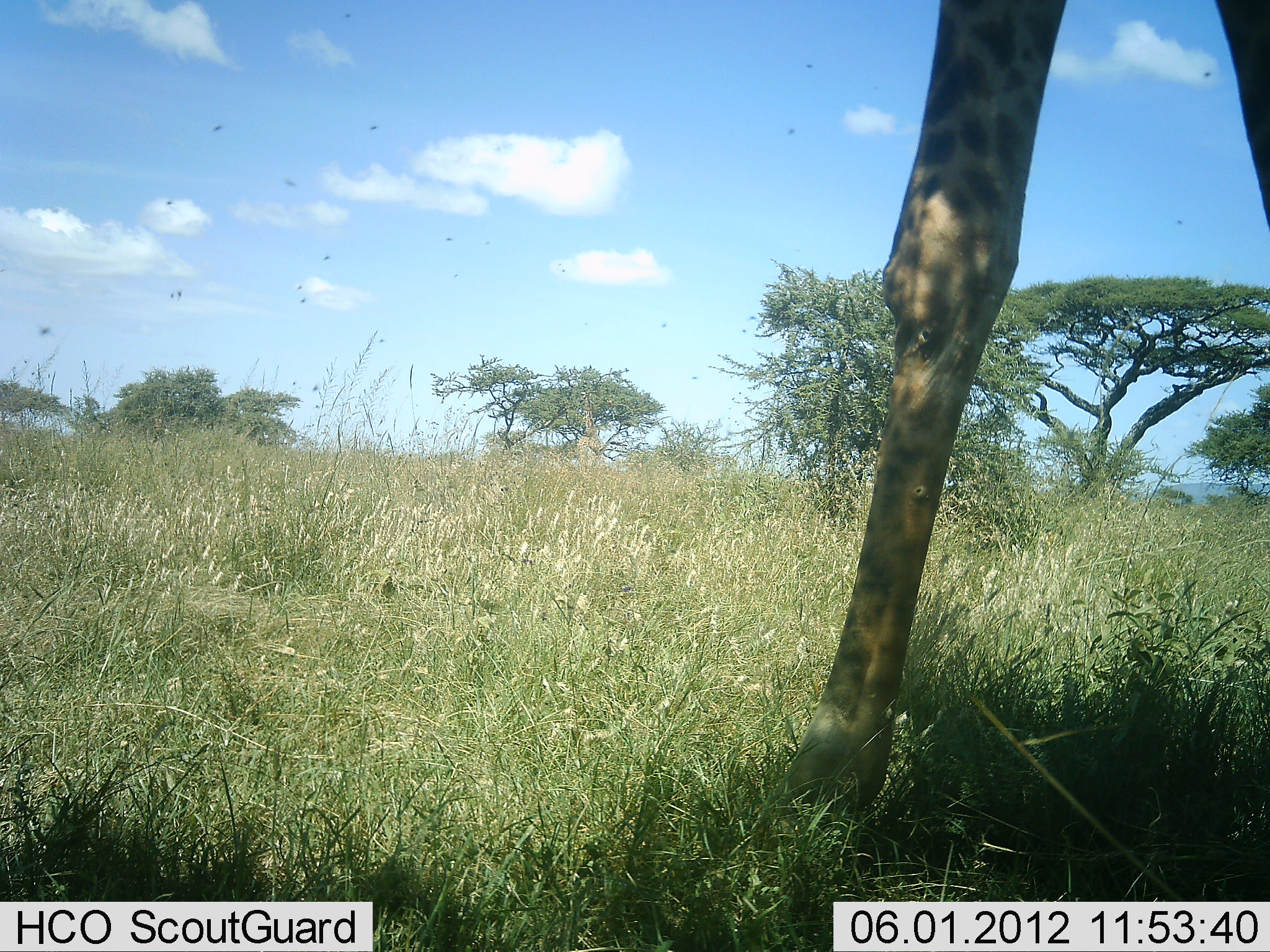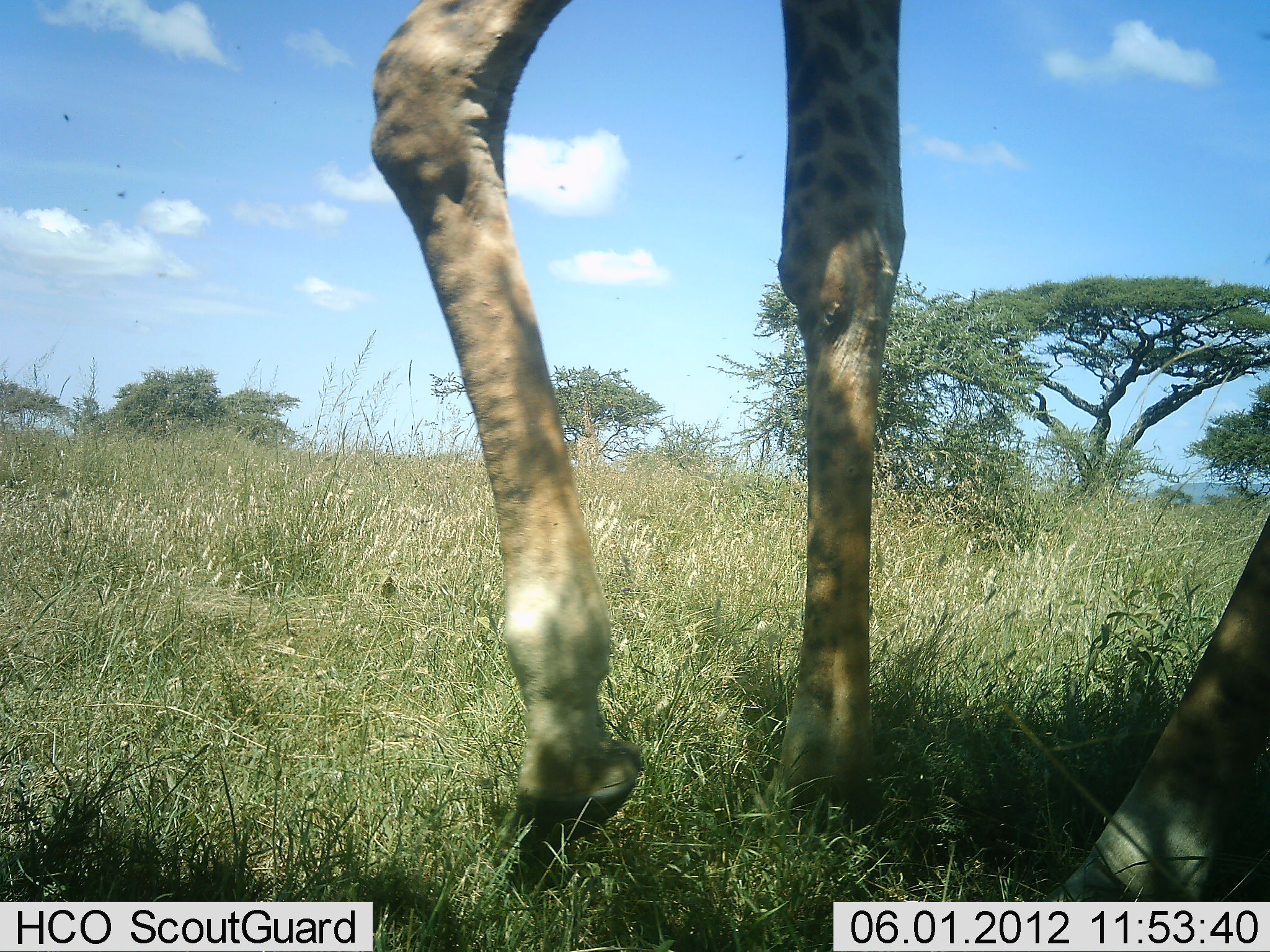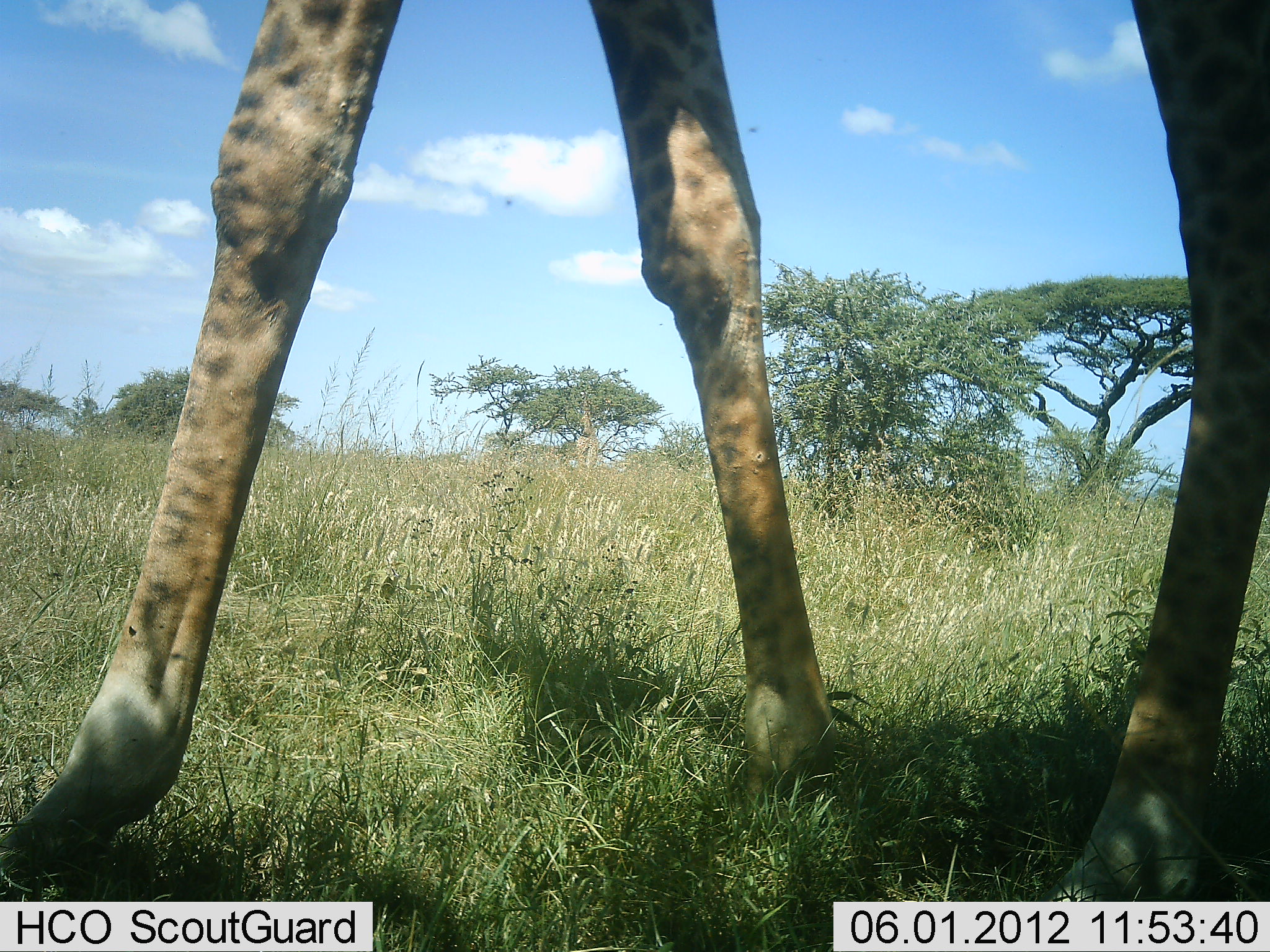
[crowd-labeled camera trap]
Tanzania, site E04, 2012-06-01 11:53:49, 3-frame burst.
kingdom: Animalia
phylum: Chordata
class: Mammalia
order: Artiodactyla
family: Giraffidae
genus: Giraffa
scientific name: Giraffa camelopardalis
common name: giraffe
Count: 1.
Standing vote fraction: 10%.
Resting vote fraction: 0%.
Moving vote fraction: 90%.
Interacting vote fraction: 0%.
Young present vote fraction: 0%.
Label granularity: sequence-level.